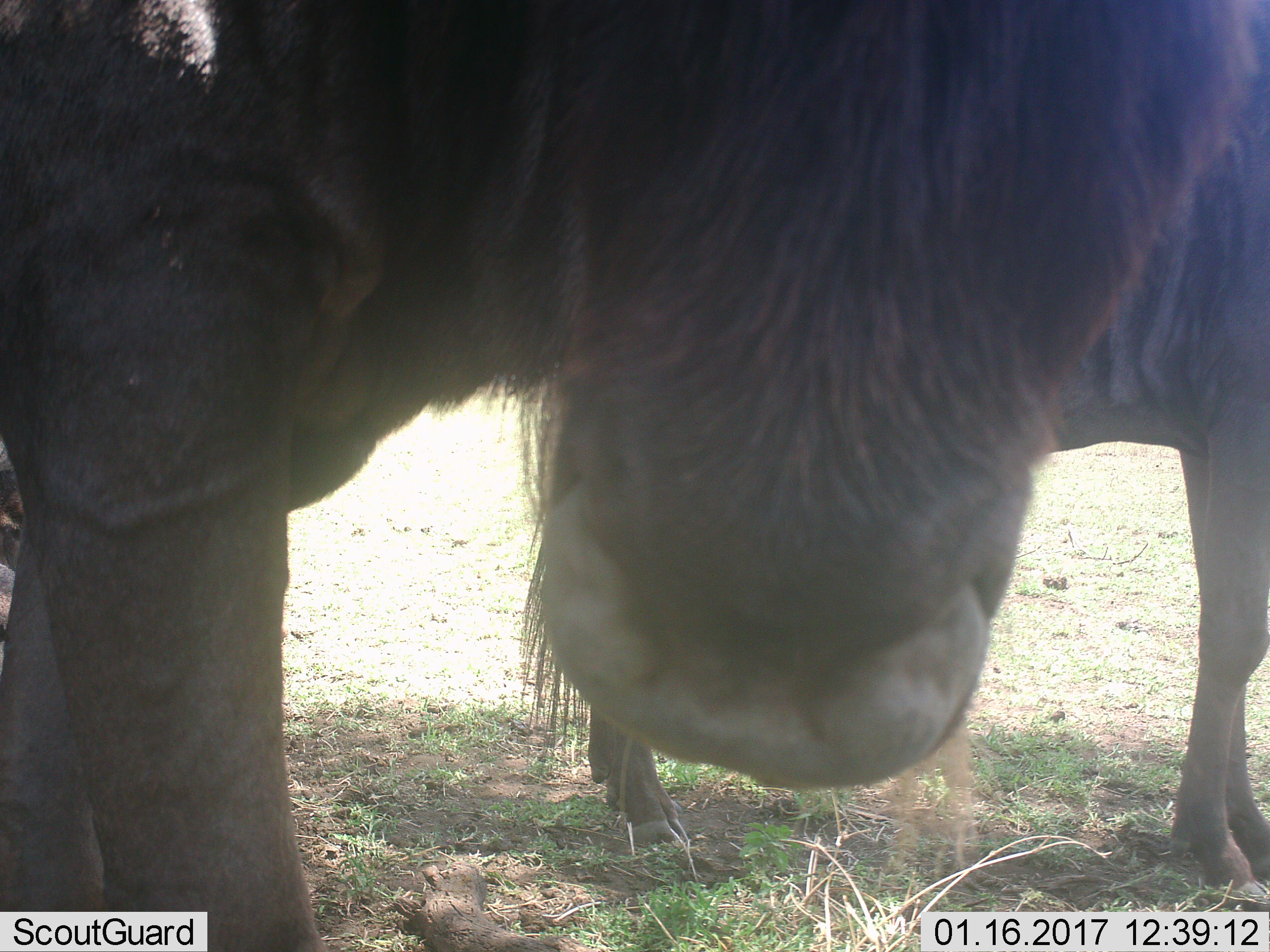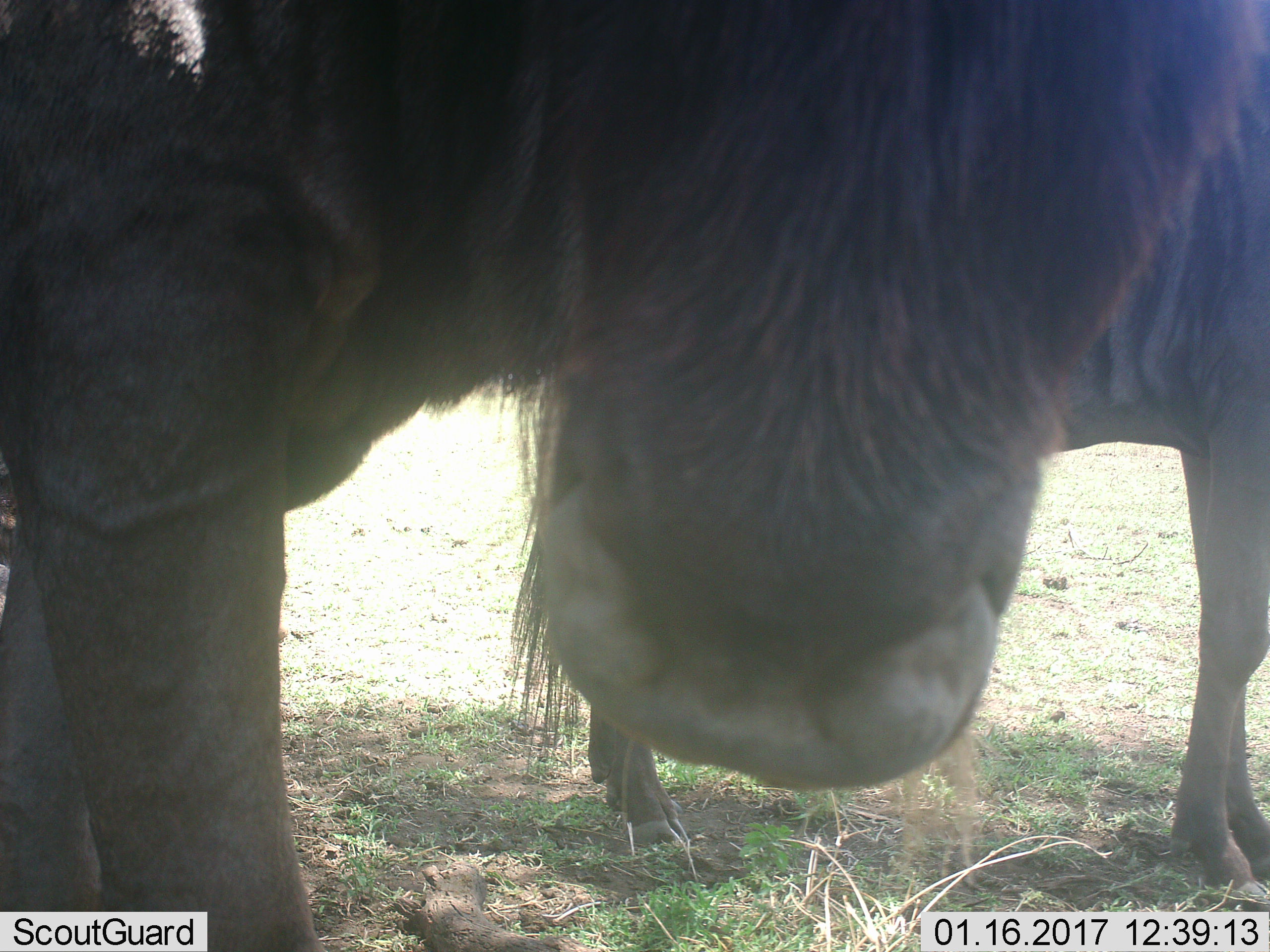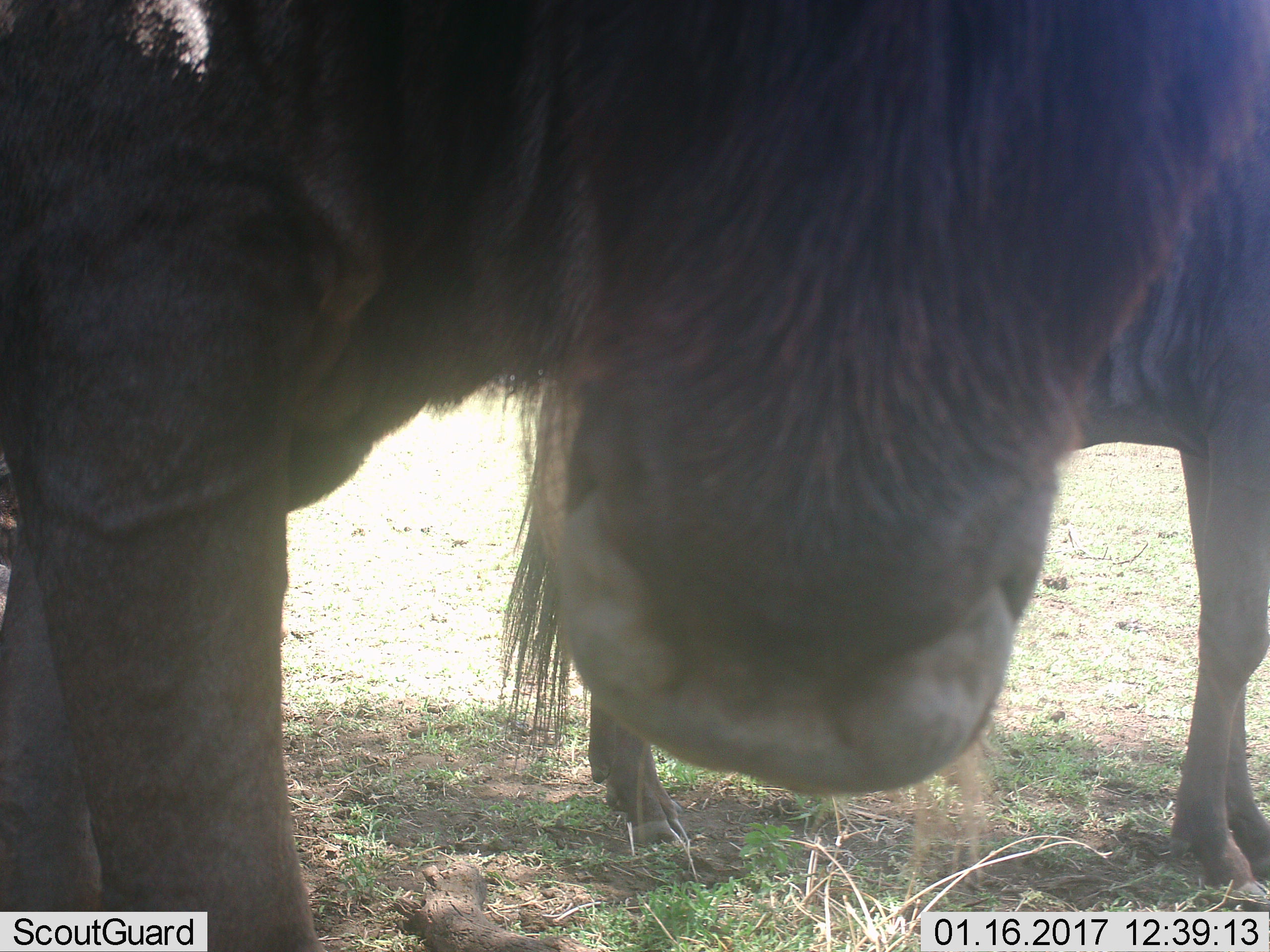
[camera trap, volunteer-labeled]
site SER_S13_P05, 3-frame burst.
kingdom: Animalia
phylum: Chordata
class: Mammalia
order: Artiodactyla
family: Bovidae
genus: Connochaetes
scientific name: Connochaetes taurinus taurinus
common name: blue wildebeest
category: wildebeestblue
Wildebeestblue (blue wildebeest) (Connochaetes taurinus taurinus), count 2. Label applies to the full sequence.